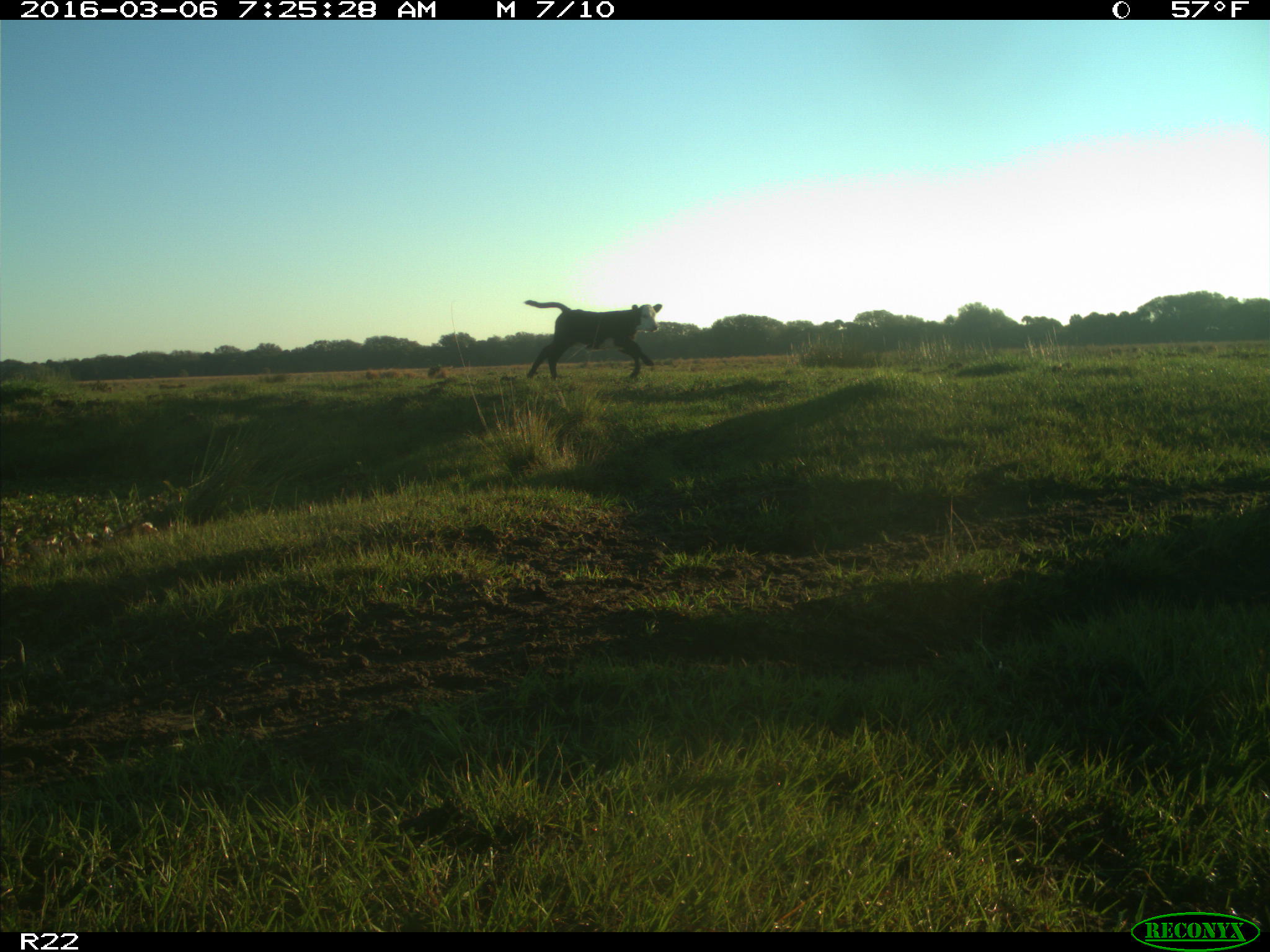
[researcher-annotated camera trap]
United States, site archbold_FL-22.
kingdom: Animalia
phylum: Chordata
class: Mammalia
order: Artiodactyla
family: Bovidae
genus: Bos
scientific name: Bos taurus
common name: domestic cow